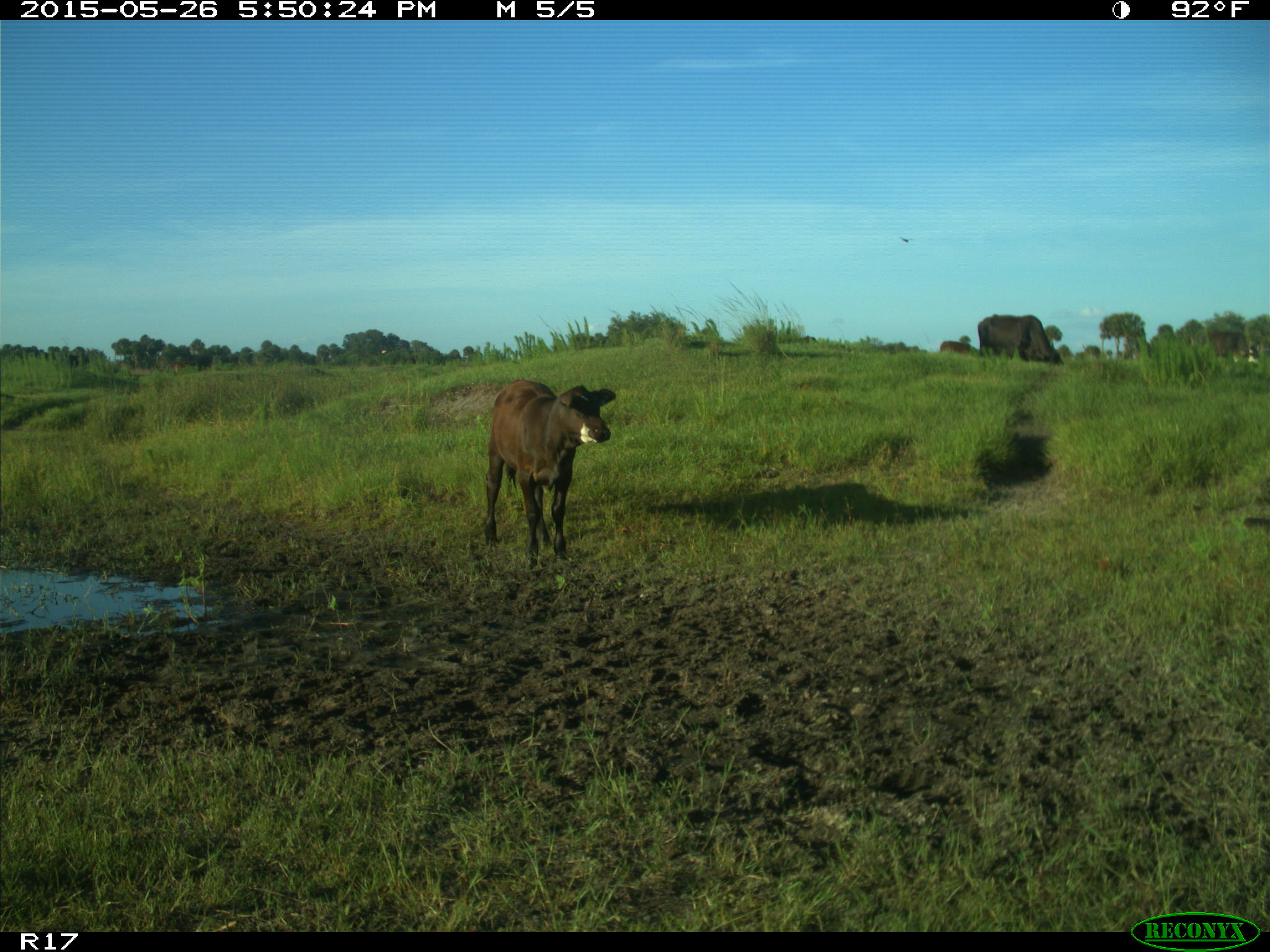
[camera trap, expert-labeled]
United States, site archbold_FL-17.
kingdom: Animalia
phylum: Chordata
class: Mammalia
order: Artiodactyla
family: Bovidae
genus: Bos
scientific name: Bos taurus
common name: domestic cow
Bos taurus (domestic cow).